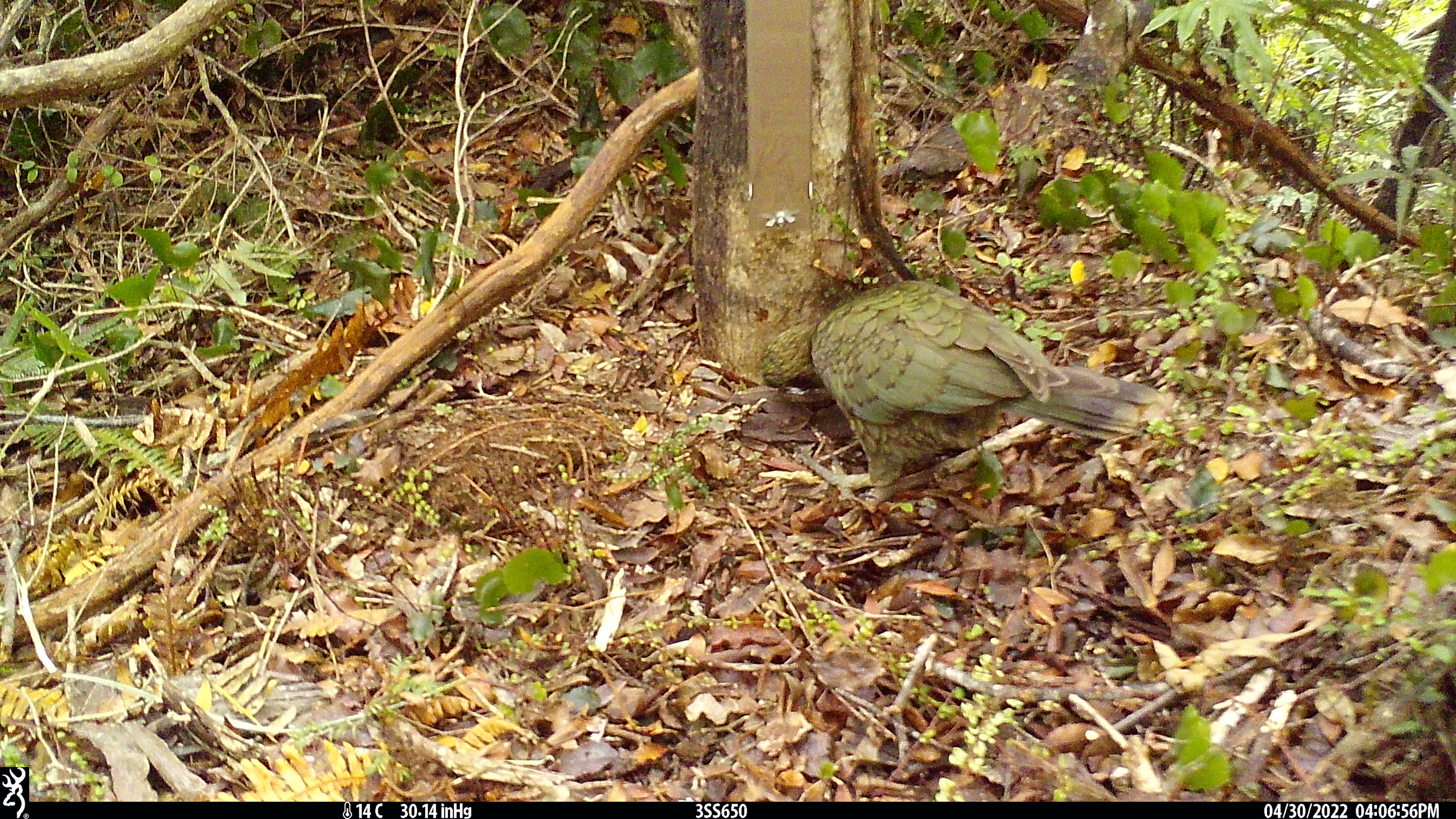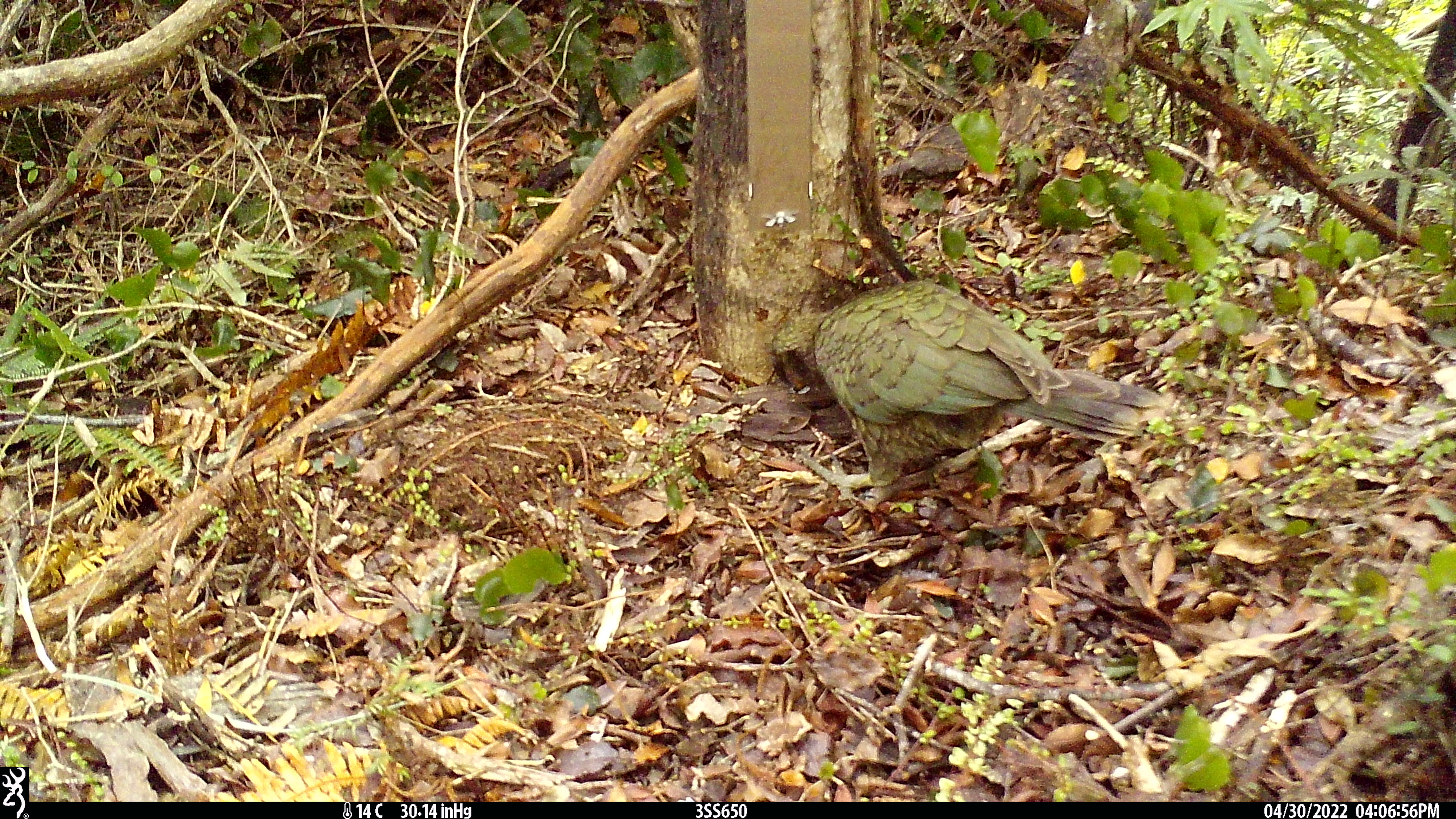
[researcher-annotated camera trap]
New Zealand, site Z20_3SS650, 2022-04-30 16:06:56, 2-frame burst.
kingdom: Animalia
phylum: Chordata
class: Aves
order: Psittaciformes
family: Strigopidae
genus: Nestor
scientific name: Nestor notabilis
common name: kea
Kea (Nestor notabilis).